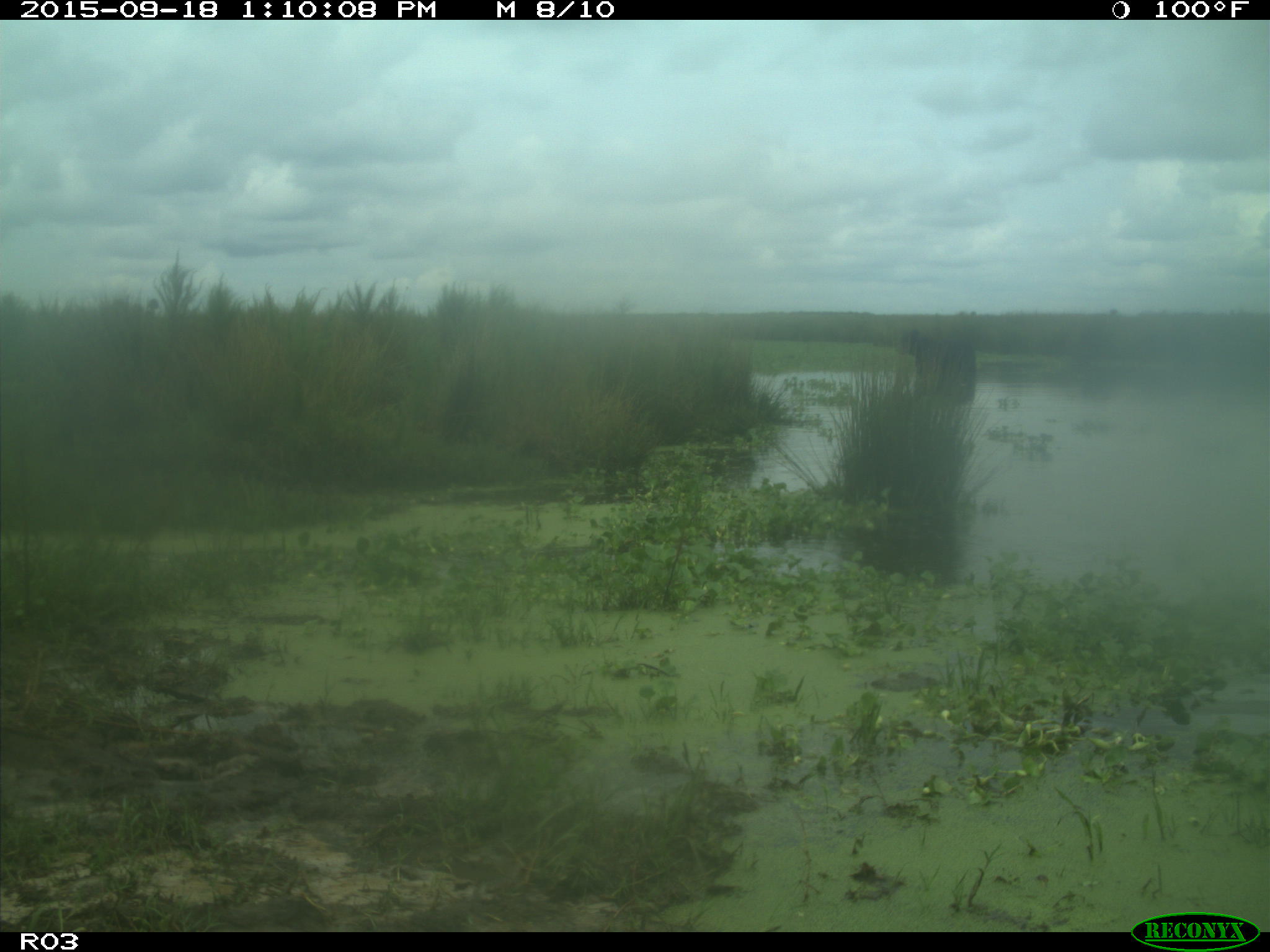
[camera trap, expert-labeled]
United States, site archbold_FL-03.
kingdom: Animalia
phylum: Chordata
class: Mammalia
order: Artiodactyla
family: Bovidae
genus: Bos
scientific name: Bos taurus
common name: domestic cow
Bos taurus (domestic cow).